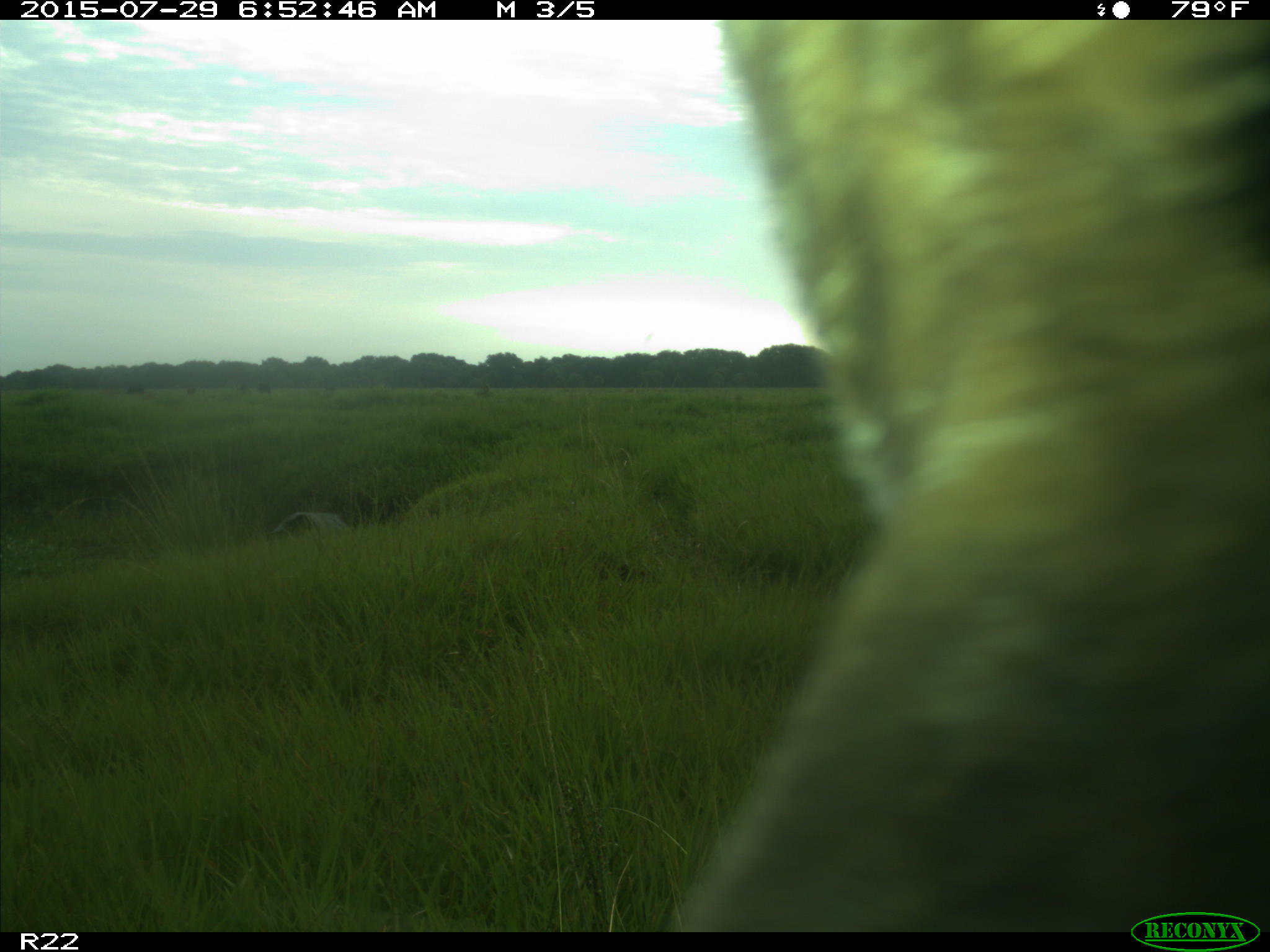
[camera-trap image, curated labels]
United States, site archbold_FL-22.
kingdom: Animalia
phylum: Chordata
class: Aves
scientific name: Aves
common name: birds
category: unidentified bird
Unidentified bird (birds) (Aves).